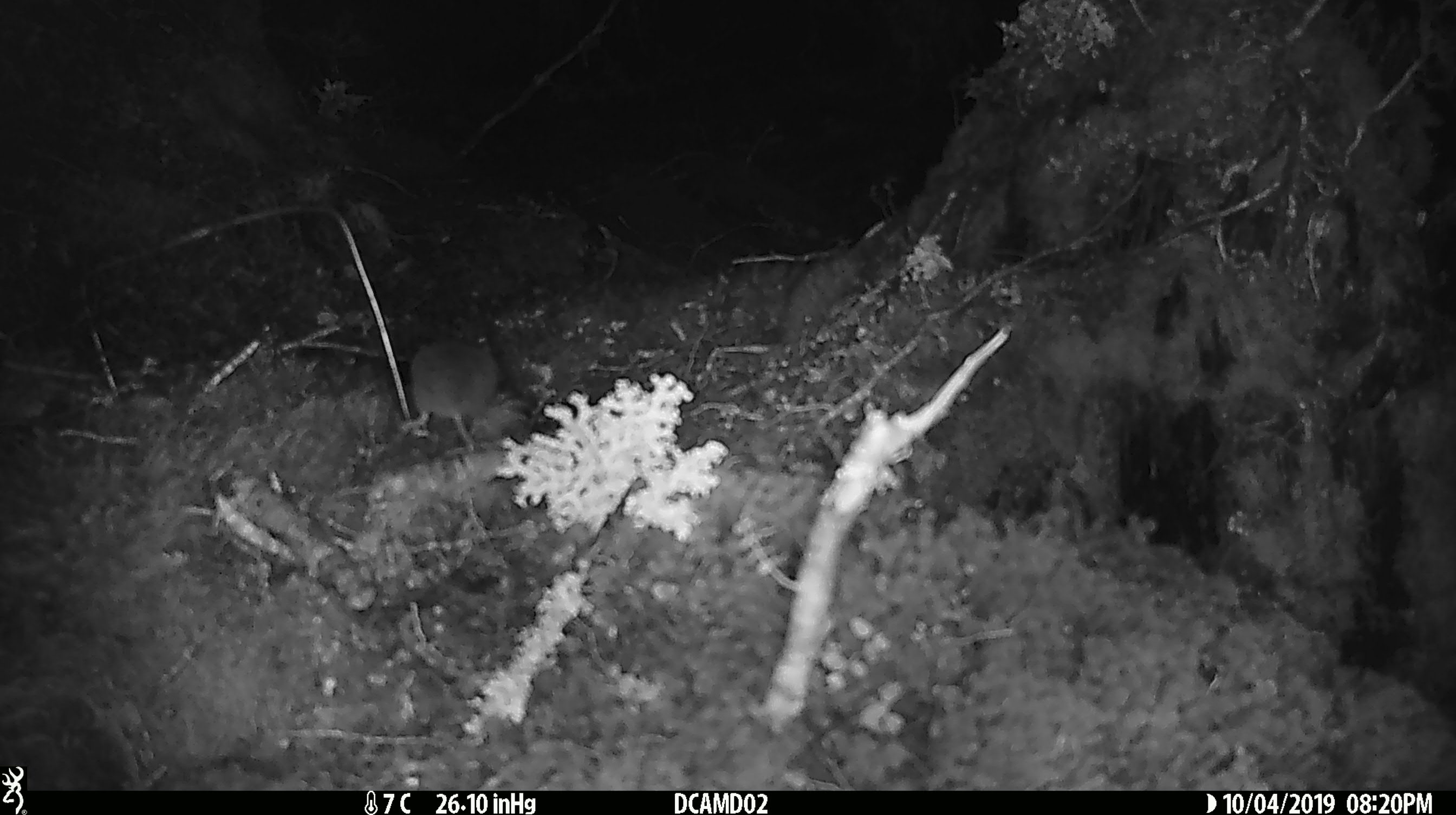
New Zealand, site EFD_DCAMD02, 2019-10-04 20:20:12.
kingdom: Animalia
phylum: Chordata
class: Mammalia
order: Rodentia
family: Muridae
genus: Mus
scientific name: Mus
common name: mouse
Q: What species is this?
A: Mouse (Mus).